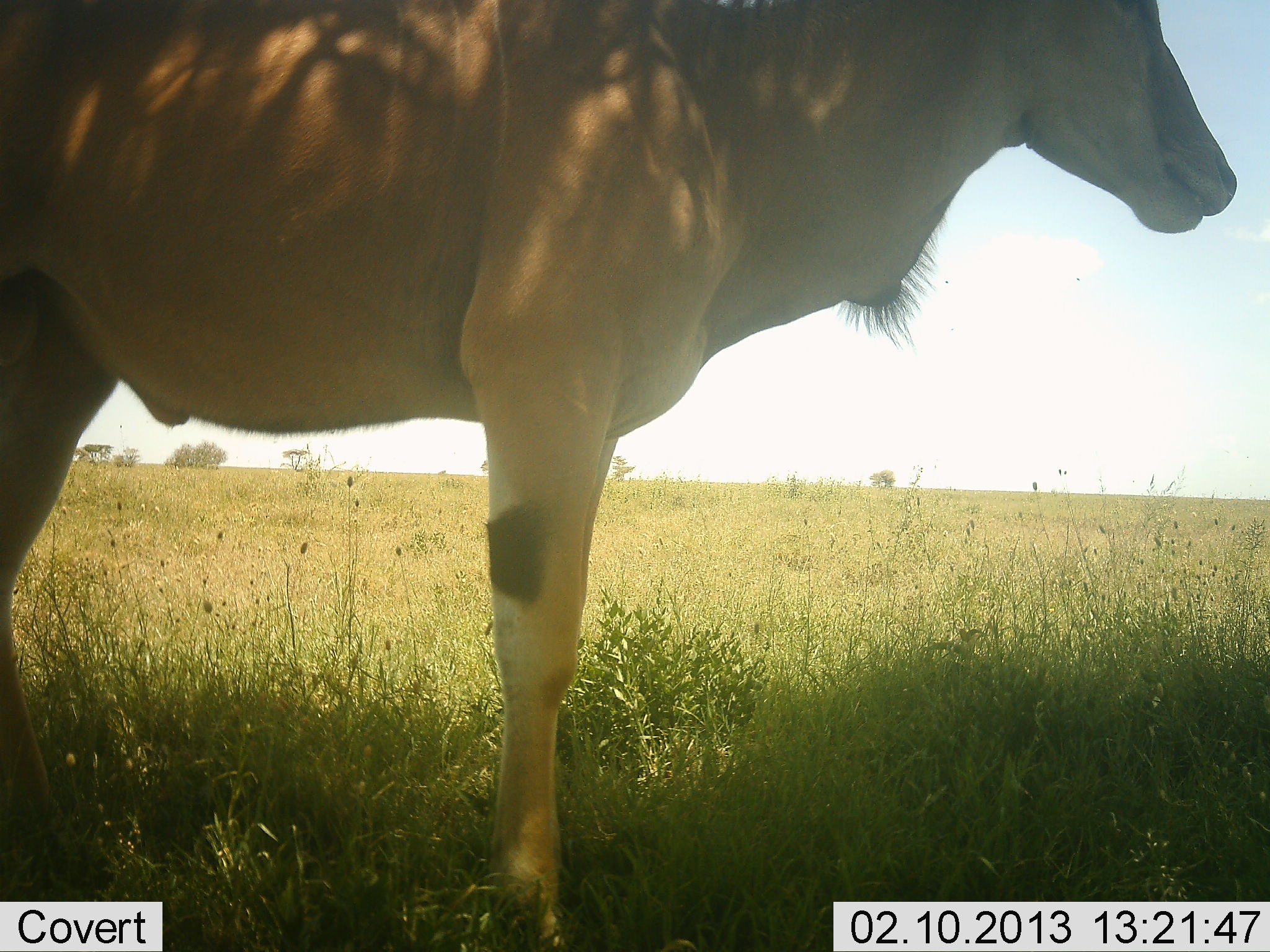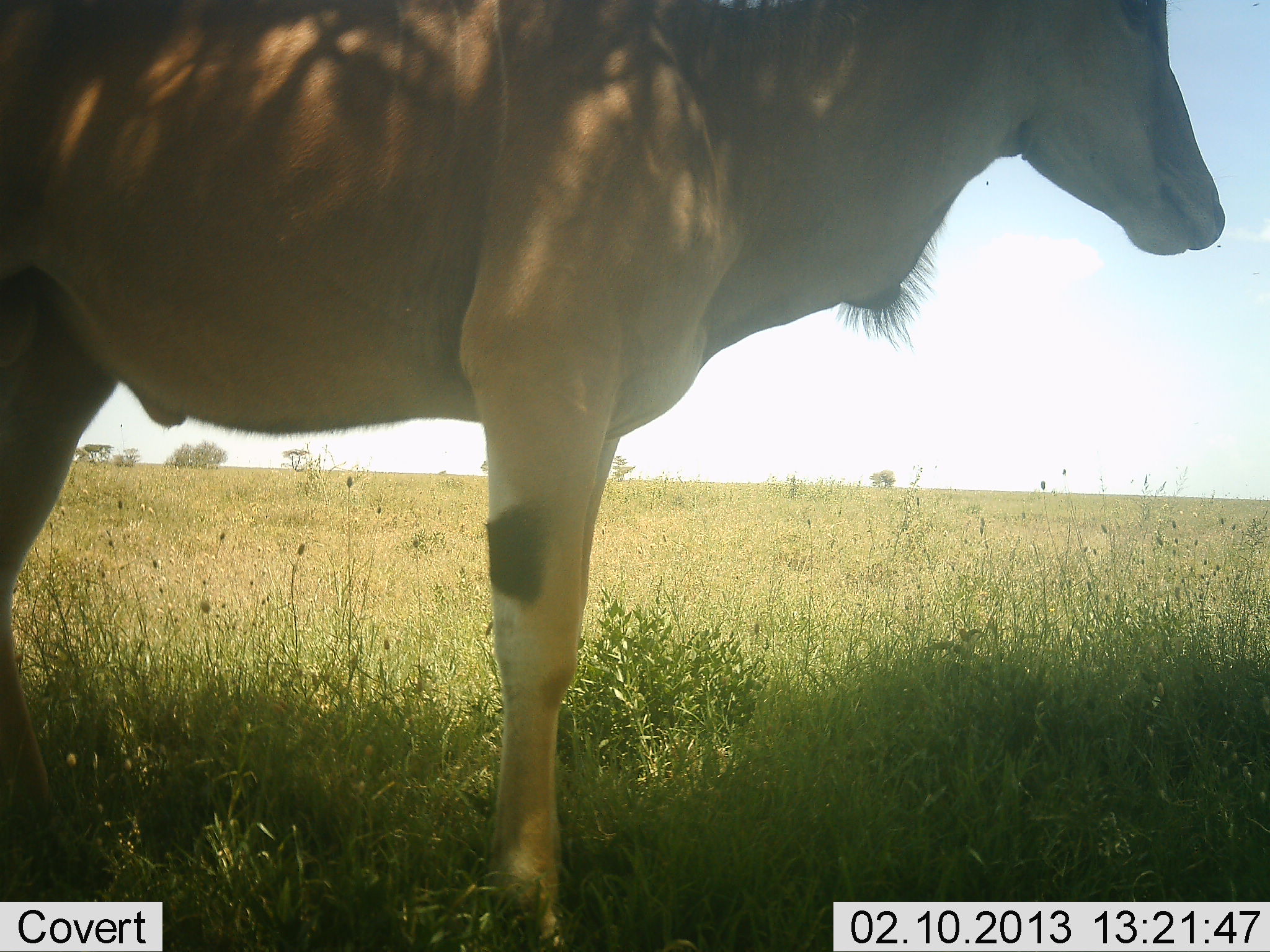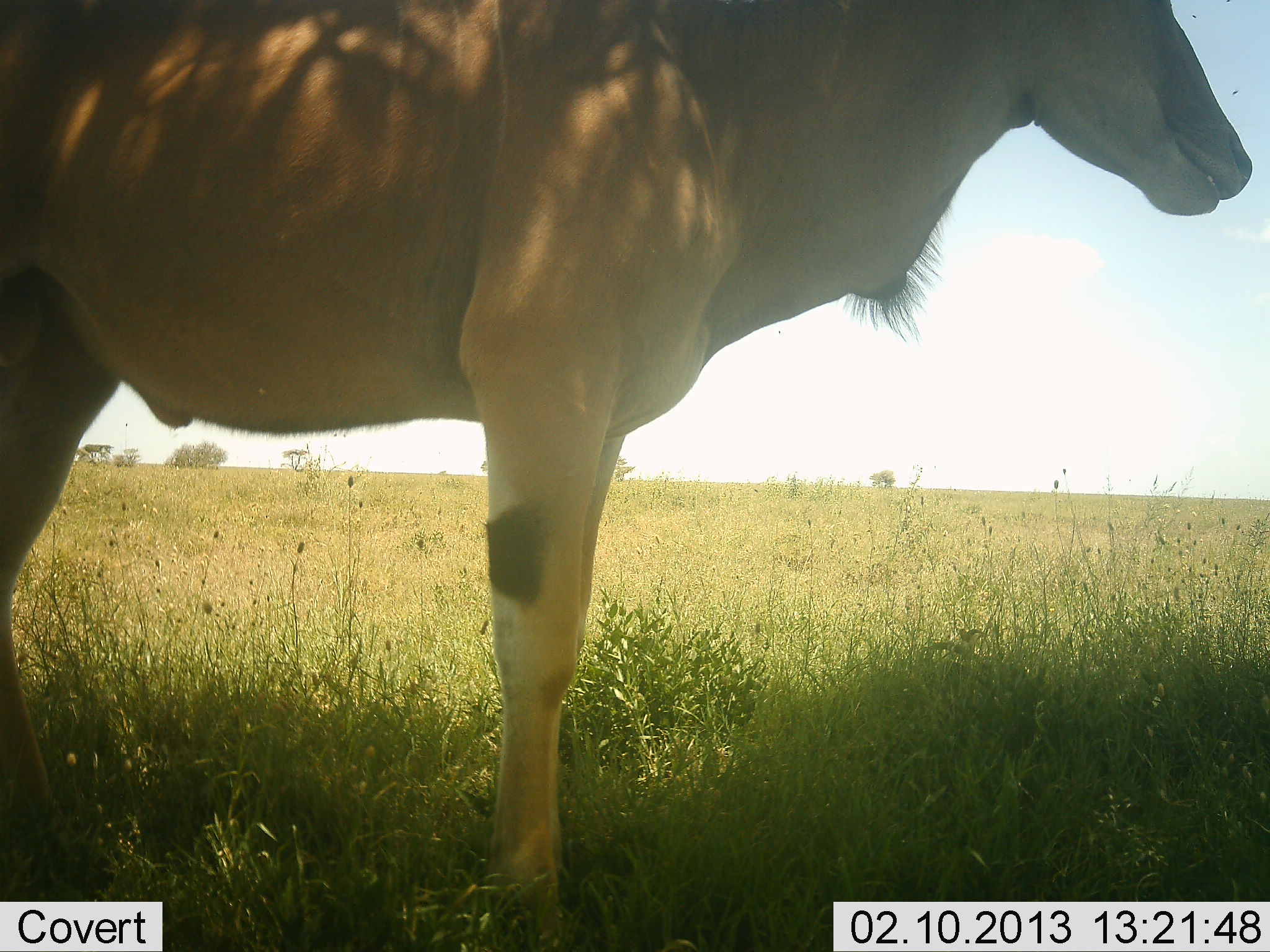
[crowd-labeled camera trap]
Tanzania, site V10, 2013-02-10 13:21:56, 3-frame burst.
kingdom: Animalia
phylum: Chordata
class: Mammalia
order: Artiodactyla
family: Bovidae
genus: Tragelaphus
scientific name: Tragelaphus oryx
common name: eland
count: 1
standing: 100%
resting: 0%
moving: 0%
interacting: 0%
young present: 0%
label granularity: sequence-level